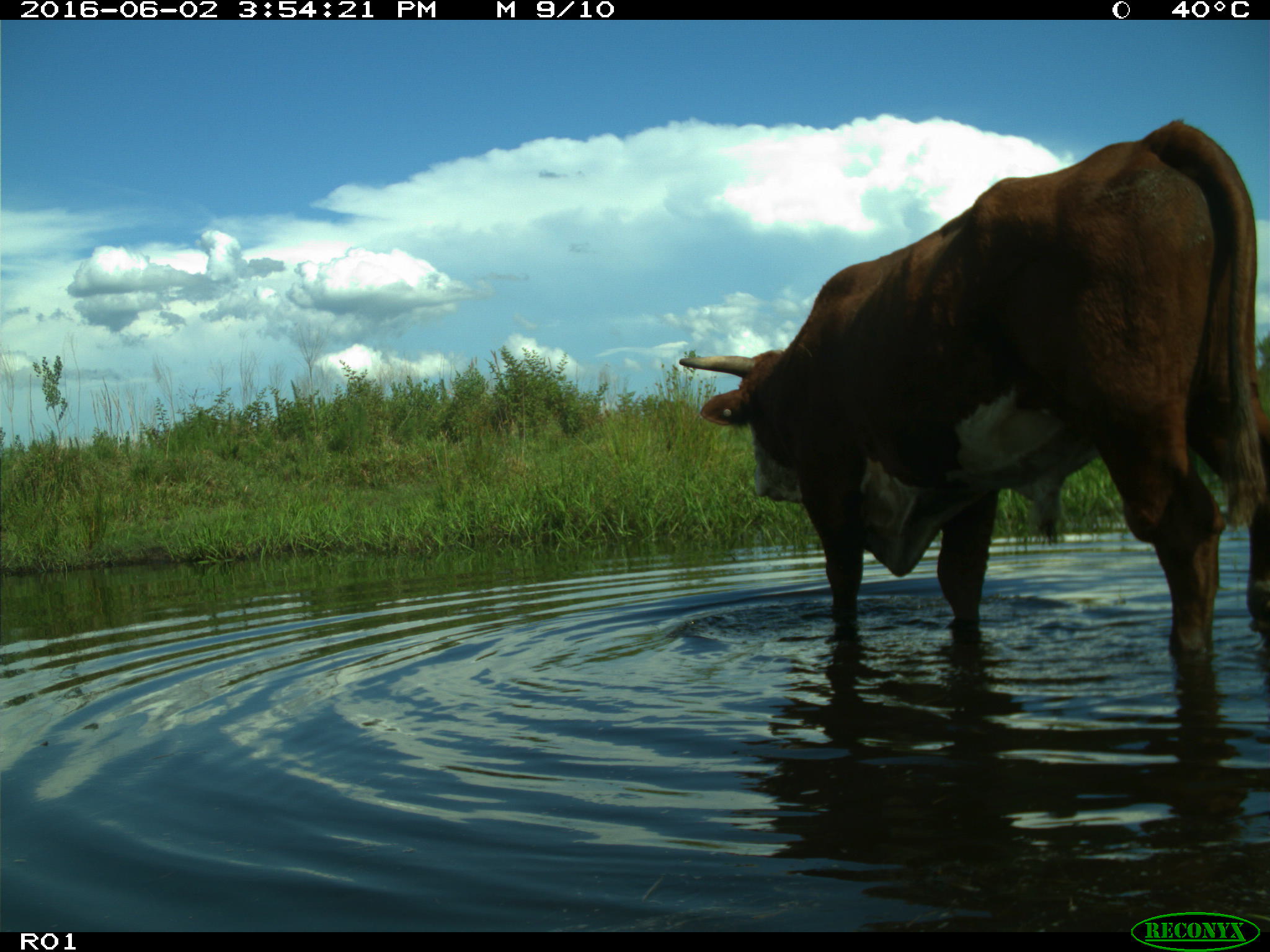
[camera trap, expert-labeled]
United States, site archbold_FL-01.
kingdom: Animalia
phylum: Chordata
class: Mammalia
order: Artiodactyla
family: Bovidae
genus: Bos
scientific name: Bos taurus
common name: domestic cow